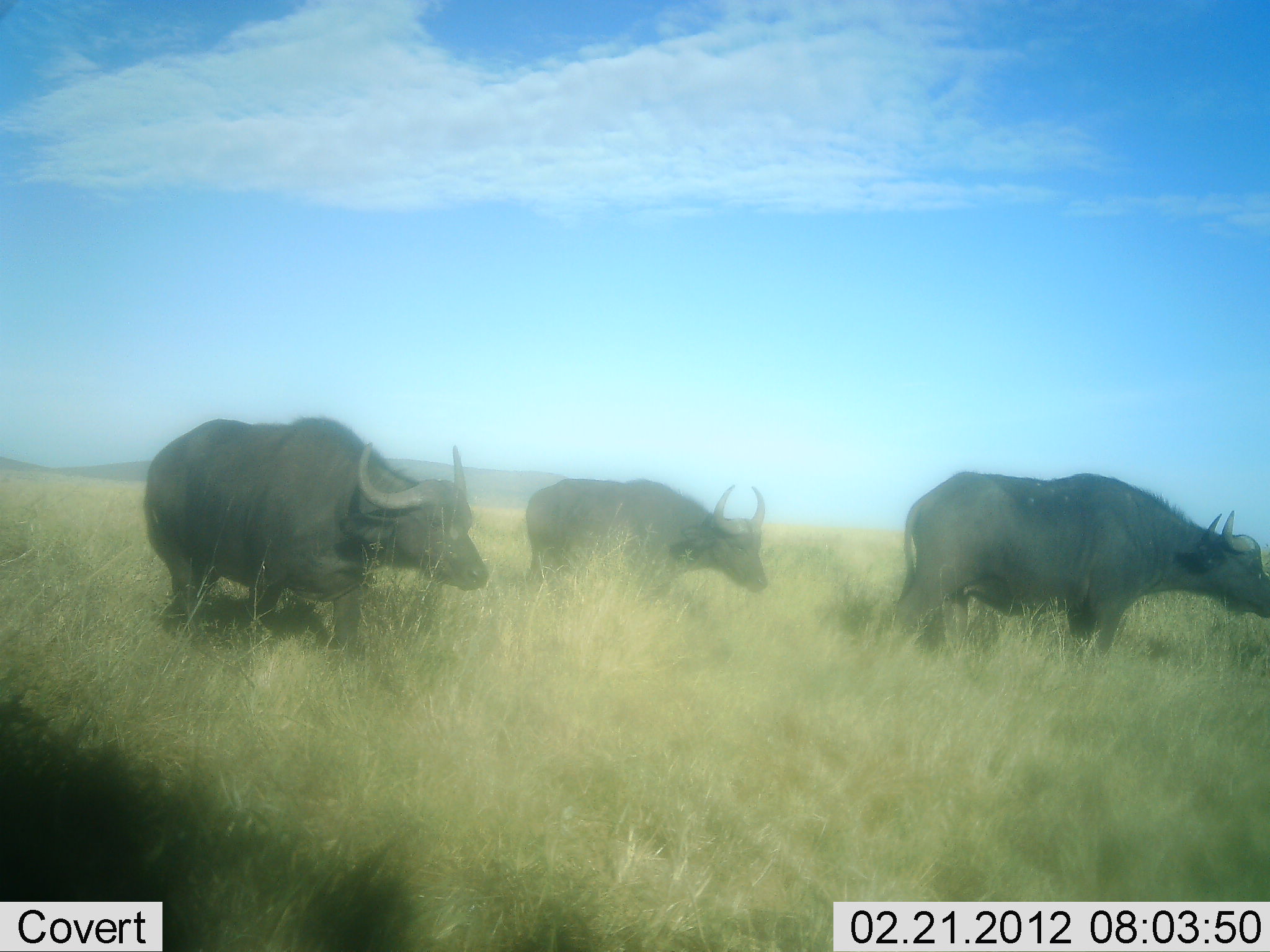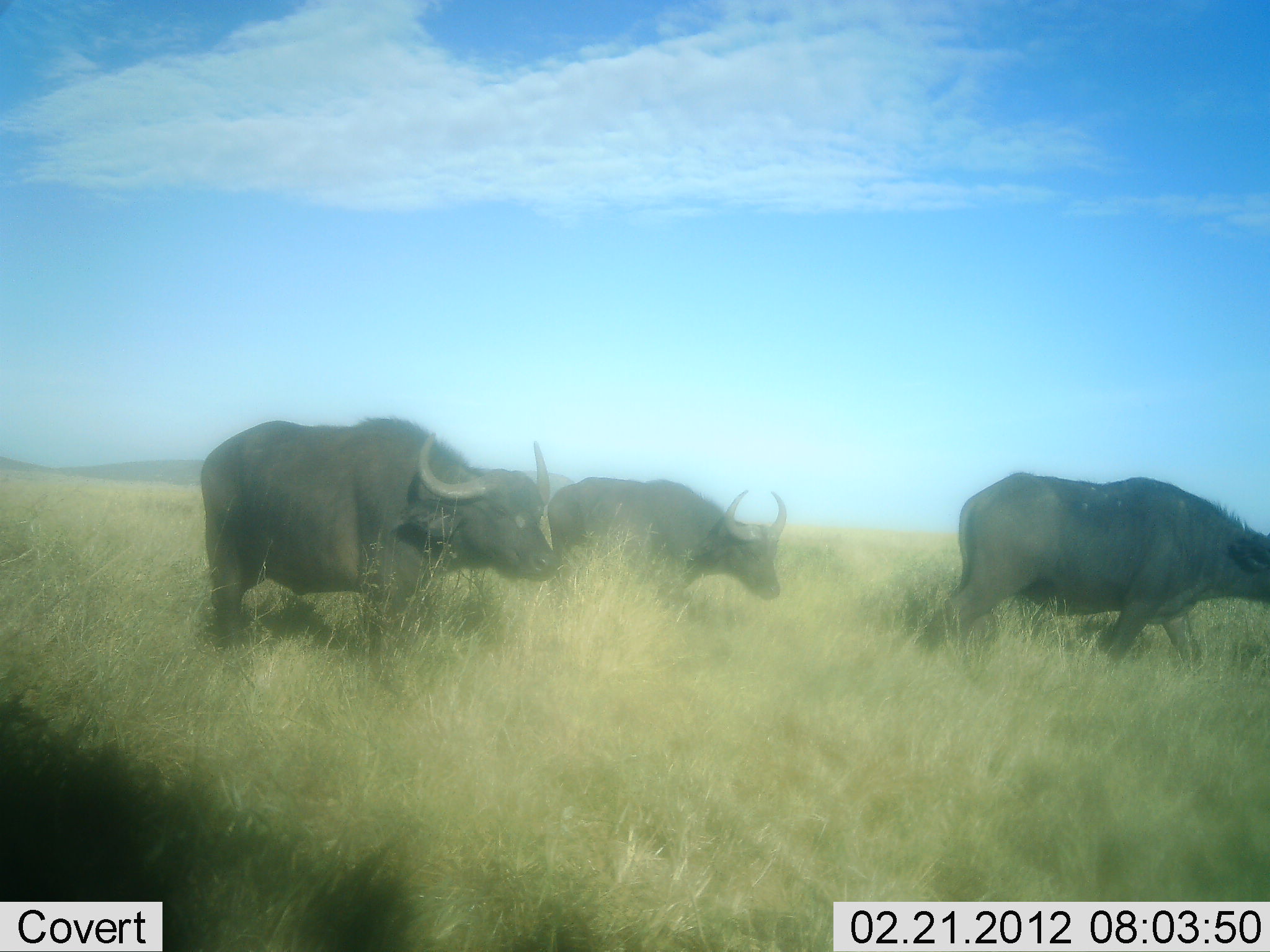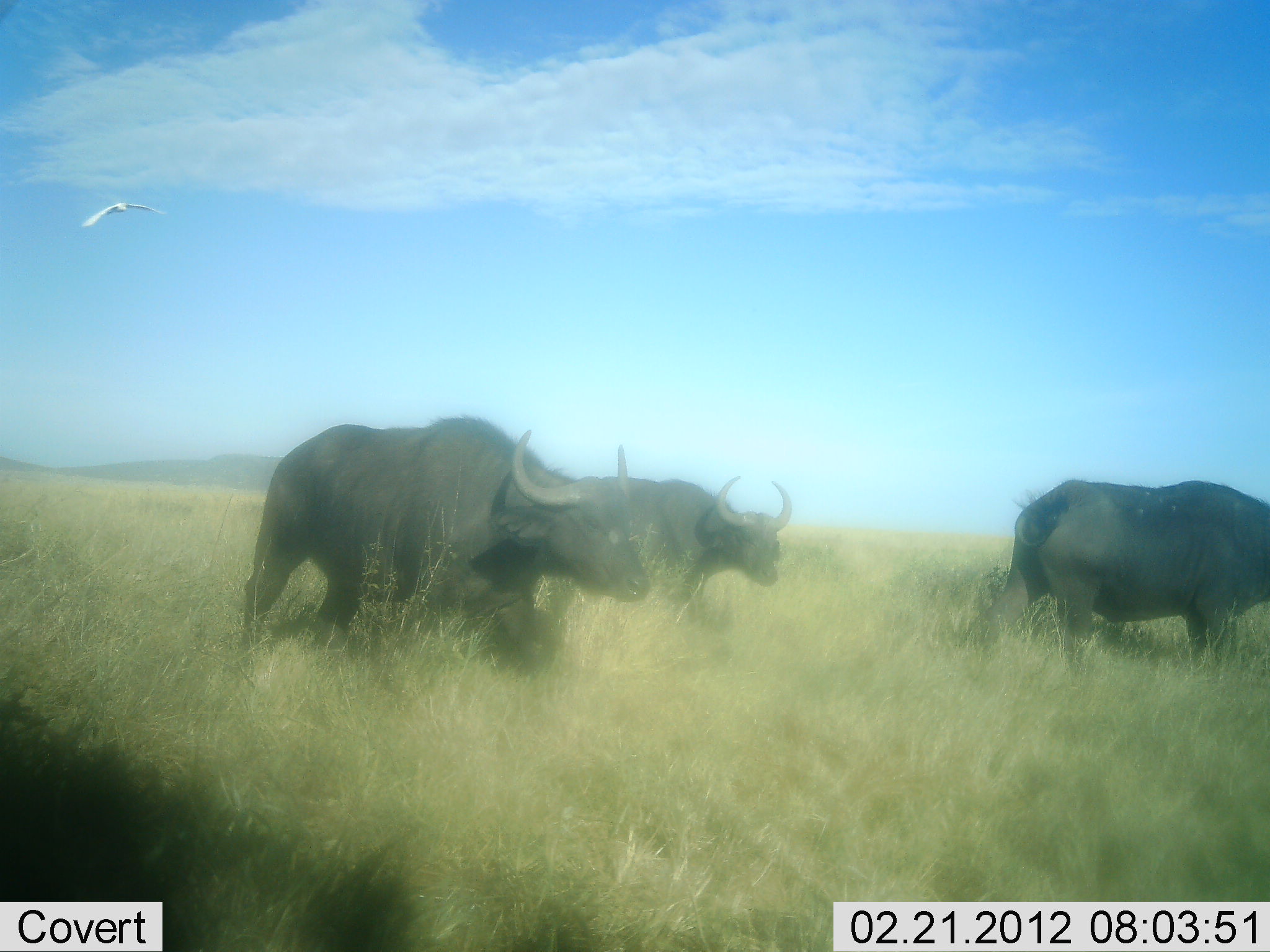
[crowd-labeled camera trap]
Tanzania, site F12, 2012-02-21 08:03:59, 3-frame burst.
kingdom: Animalia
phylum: Chordata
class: Mammalia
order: Artiodactyla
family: Bovidae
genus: Syncerus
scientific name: Syncerus caffer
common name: cape buffalo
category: buffalo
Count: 3.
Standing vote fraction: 10%.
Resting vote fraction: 0%.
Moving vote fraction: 100%.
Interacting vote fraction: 3%.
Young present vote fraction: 0%.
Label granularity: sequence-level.